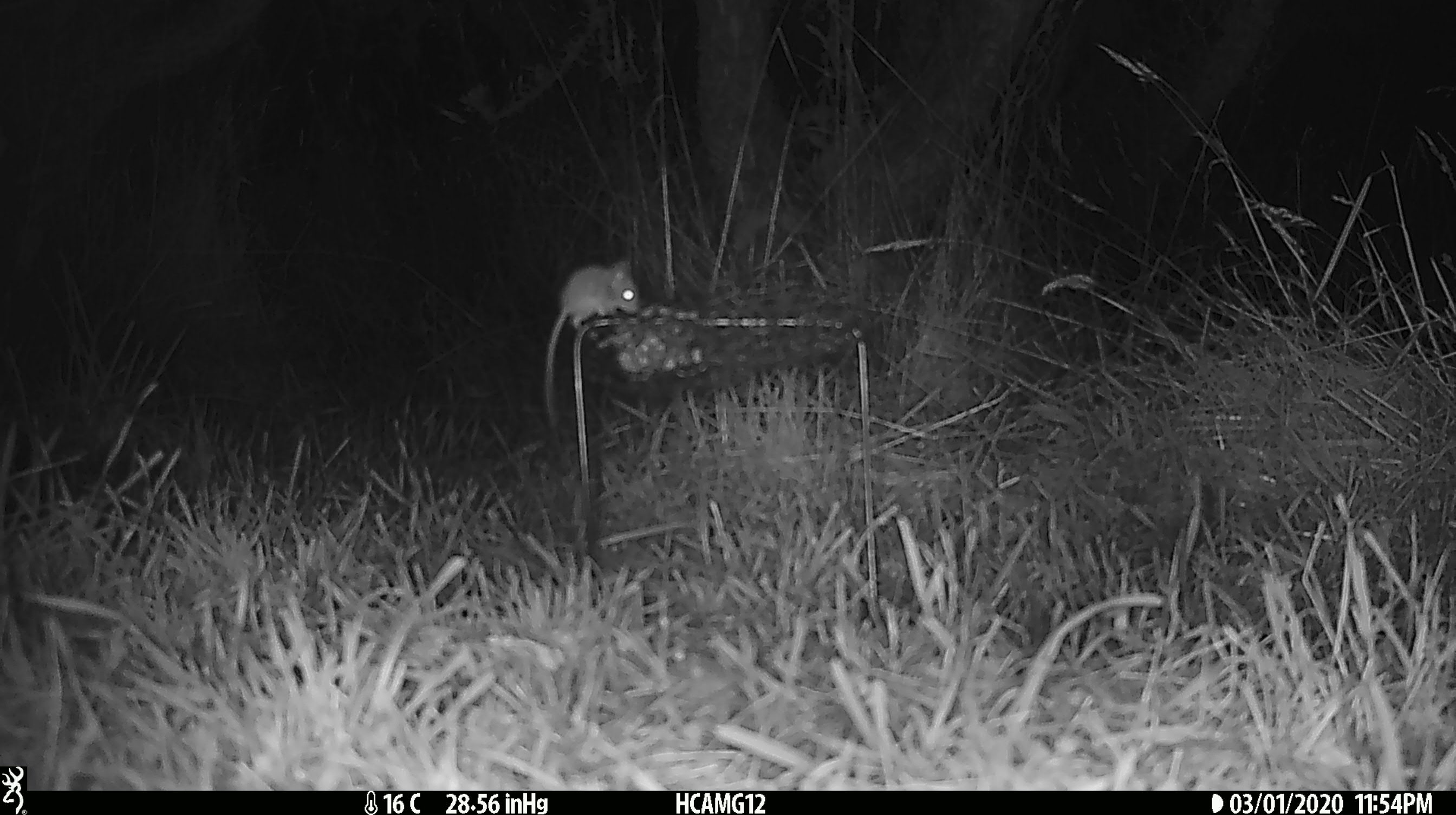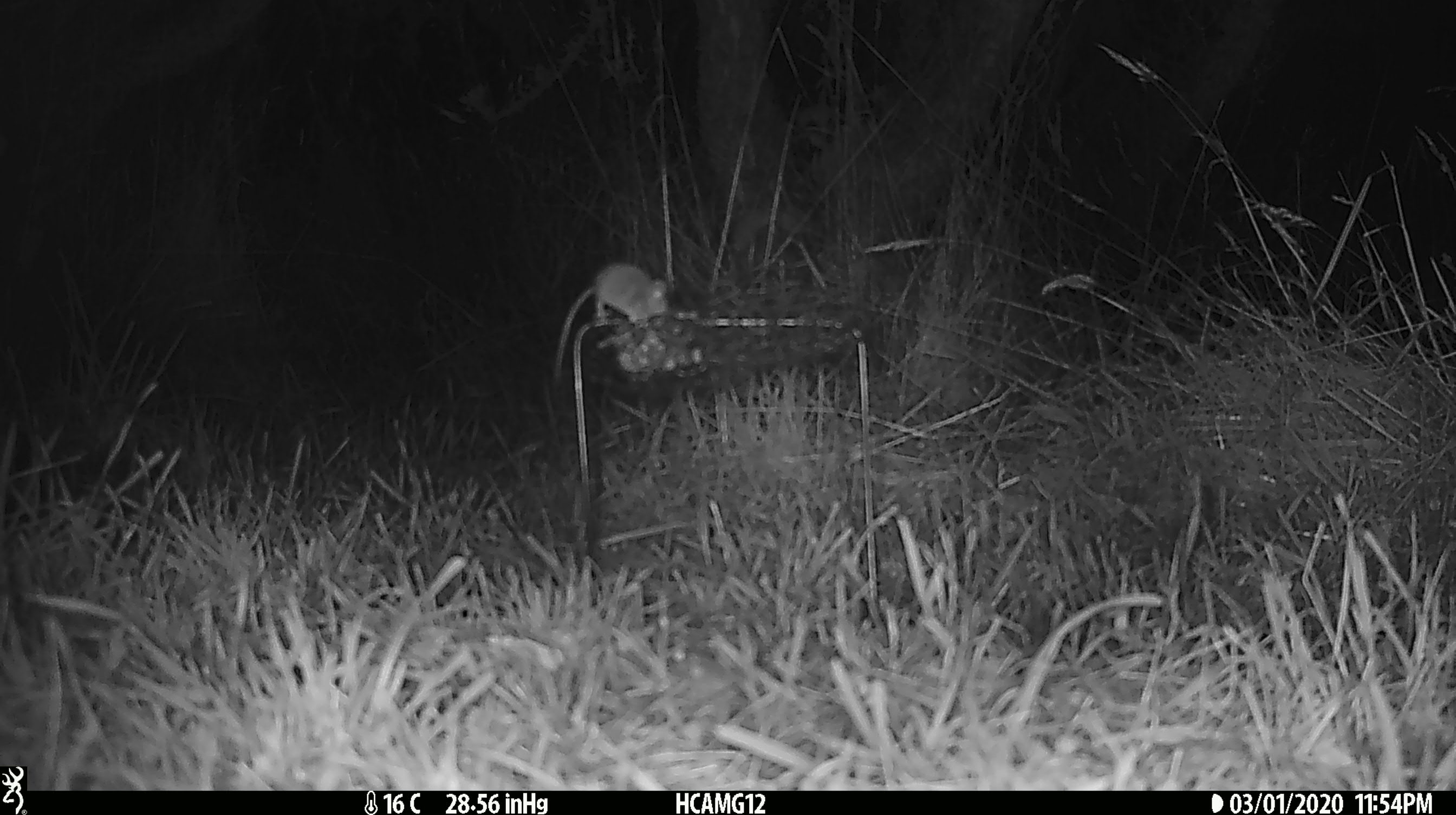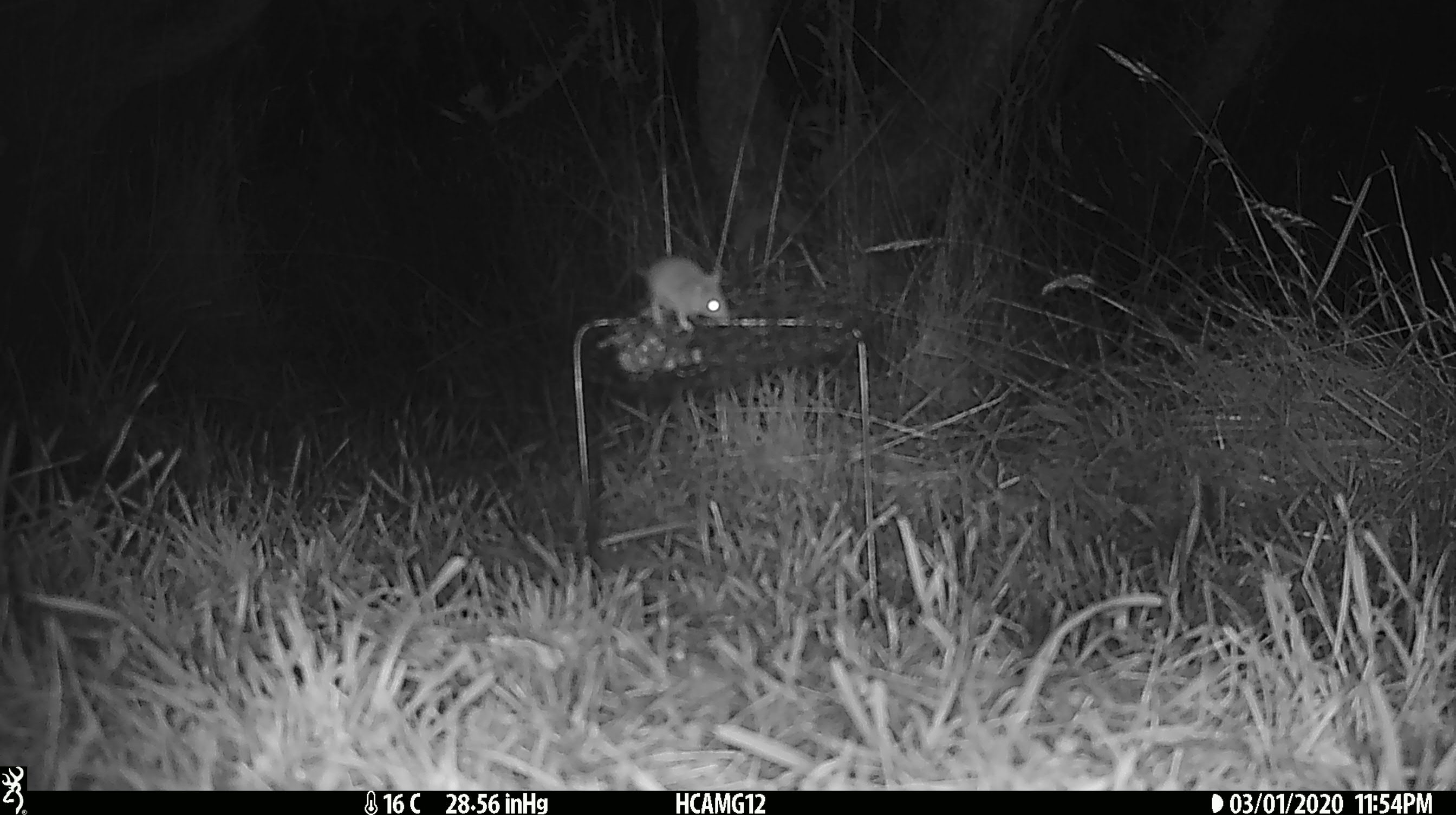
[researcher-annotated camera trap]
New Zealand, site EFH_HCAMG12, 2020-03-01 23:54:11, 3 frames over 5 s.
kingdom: Animalia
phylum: Chordata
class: Mammalia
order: Rodentia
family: Muridae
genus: Mus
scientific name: Mus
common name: mouse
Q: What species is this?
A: Mouse (Mus).